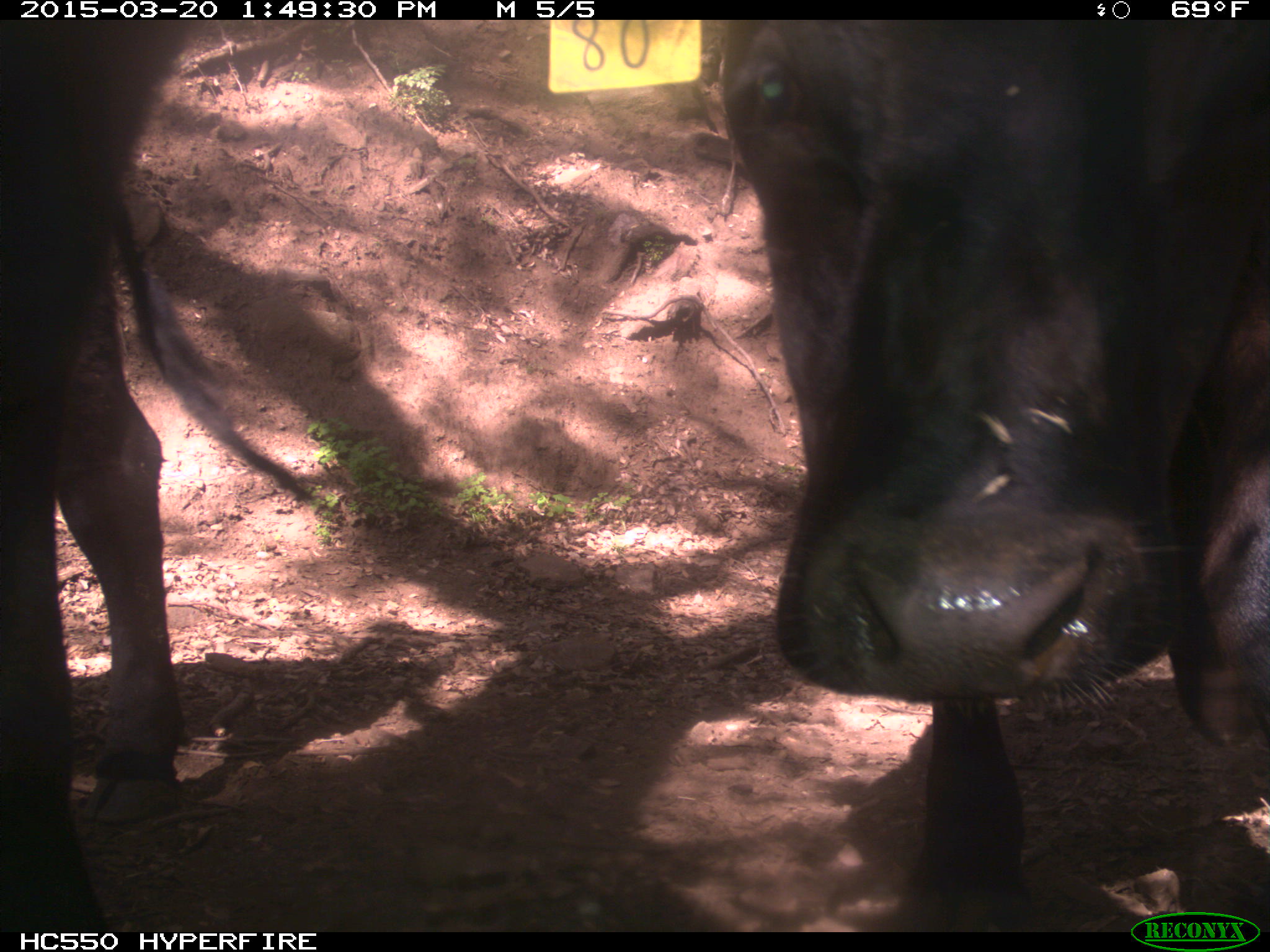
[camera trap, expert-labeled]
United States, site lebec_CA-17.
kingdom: Animalia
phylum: Chordata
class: Mammalia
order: Artiodactyla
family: Bovidae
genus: Bos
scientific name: Bos taurus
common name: domestic cow